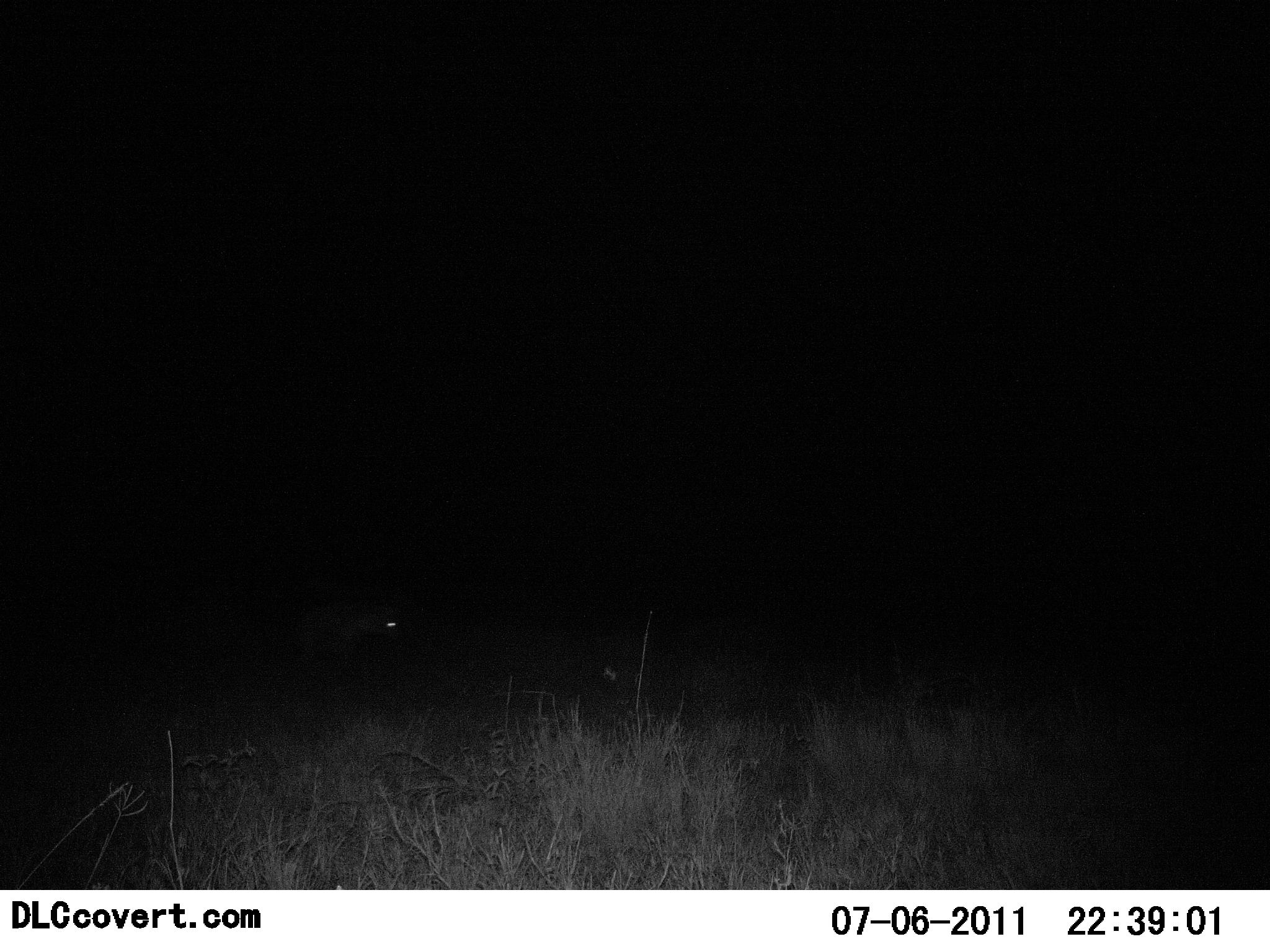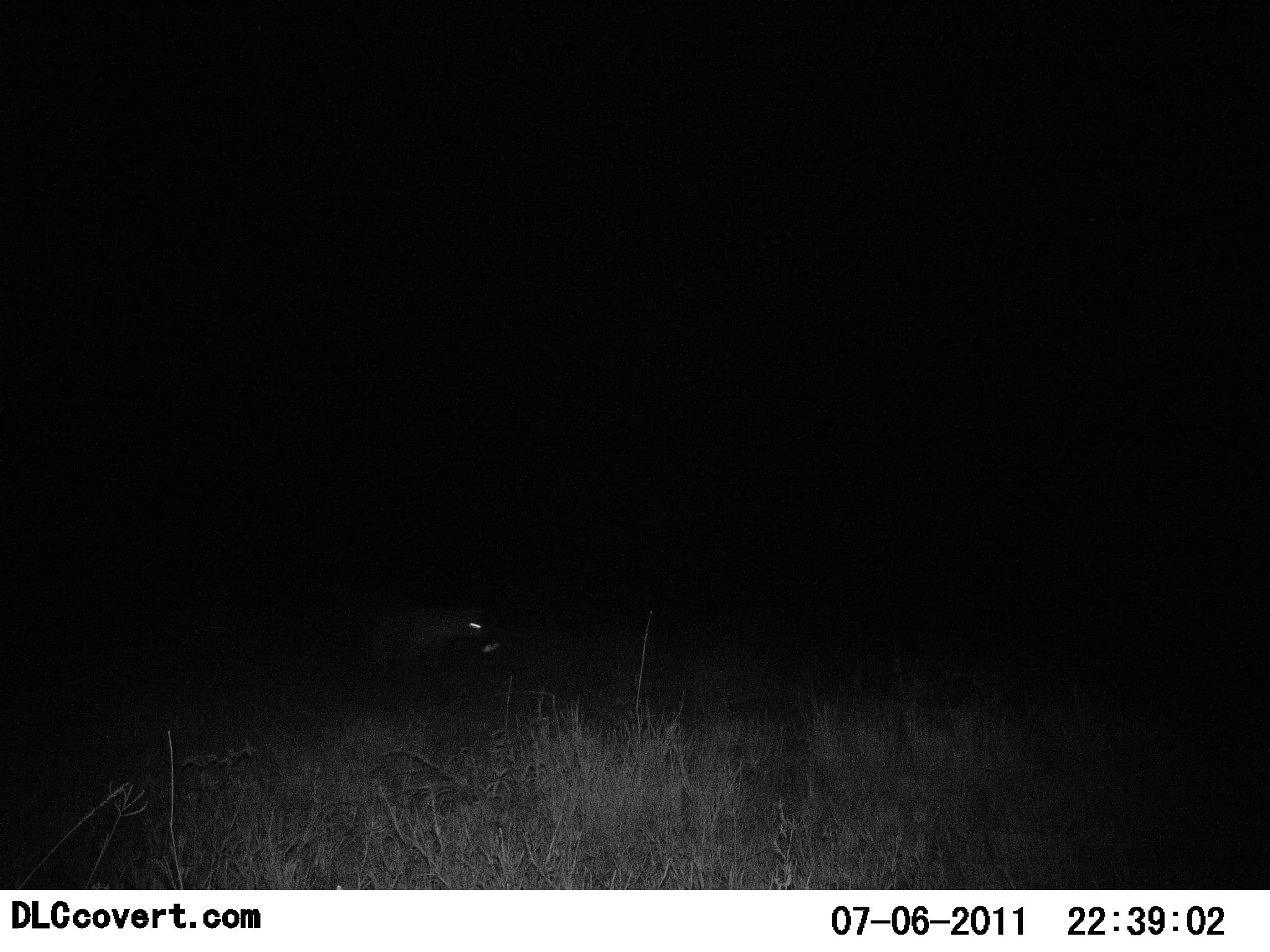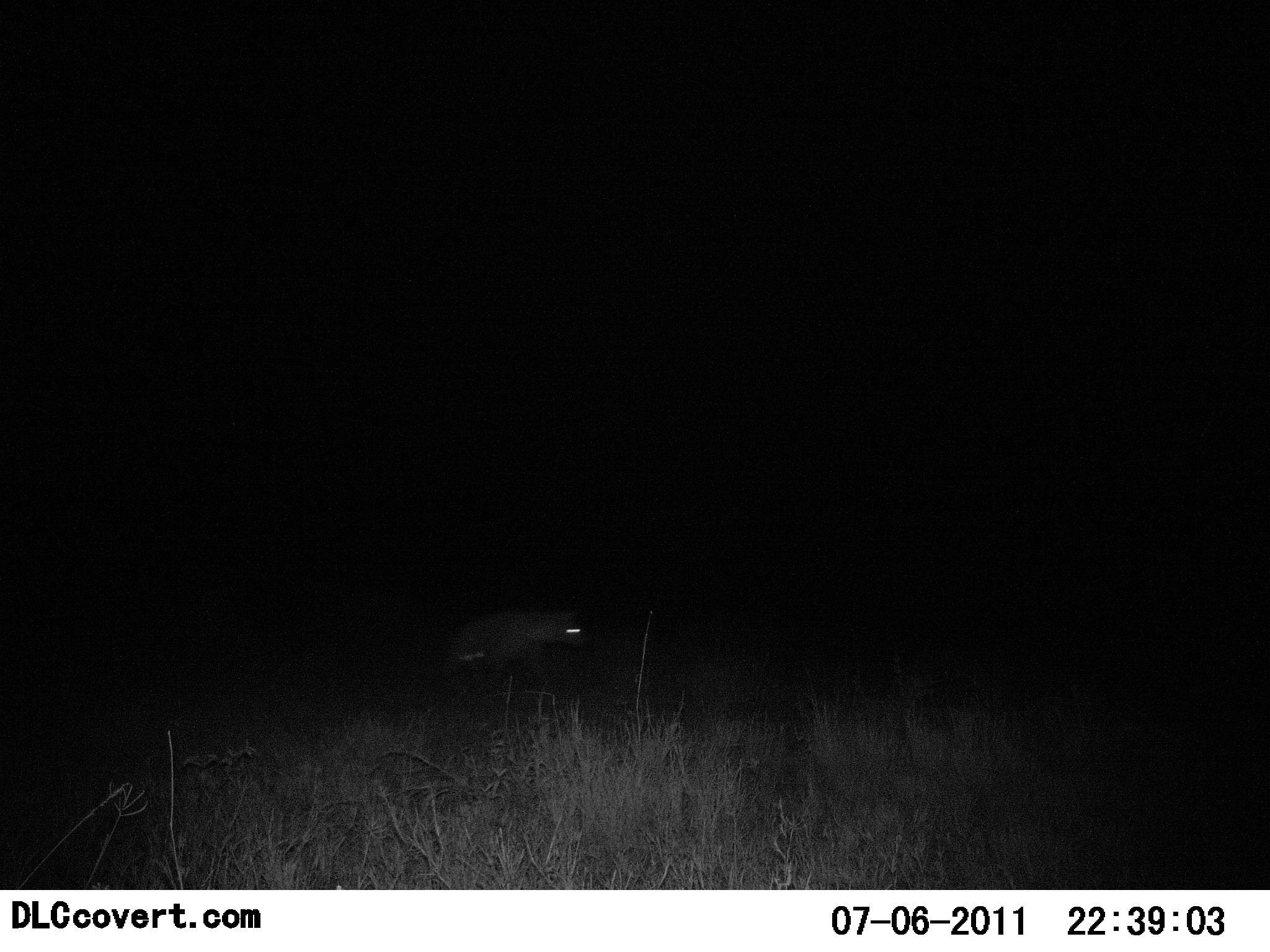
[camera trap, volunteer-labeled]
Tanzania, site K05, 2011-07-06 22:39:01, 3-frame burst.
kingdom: Animalia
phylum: Chordata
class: Mammalia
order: Carnivora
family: Hyaenidae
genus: Crocuta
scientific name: Crocuta crocuta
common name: spotted hyena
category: hyenaspotted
Hyenaspotted (spotted hyena) (Crocuta crocuta), count 1. Behavior (volunteer vote fractions): standing 0%, resting 0%, moving 100%, interacting 0%. Young present (vote fraction): 0%. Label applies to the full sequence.